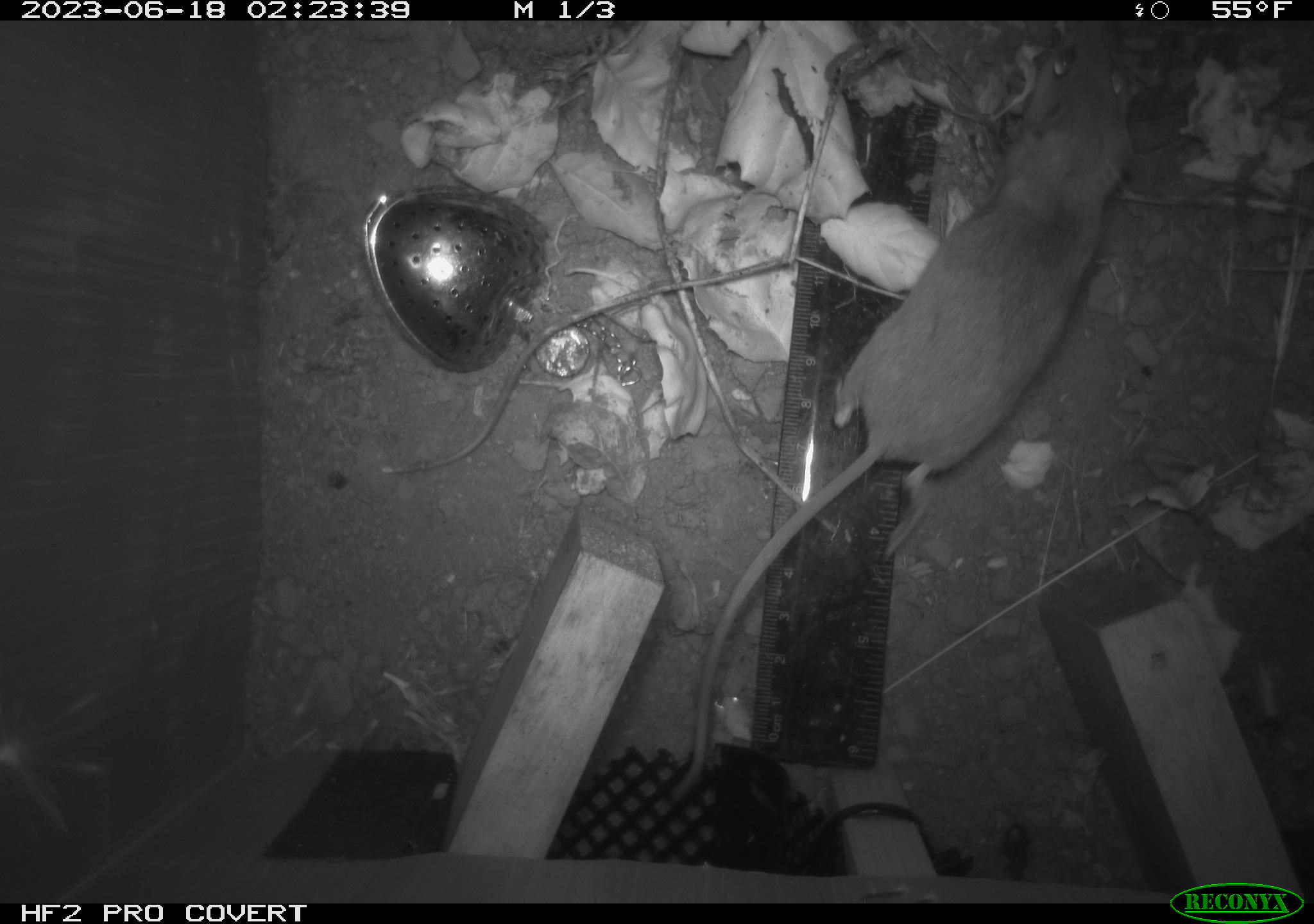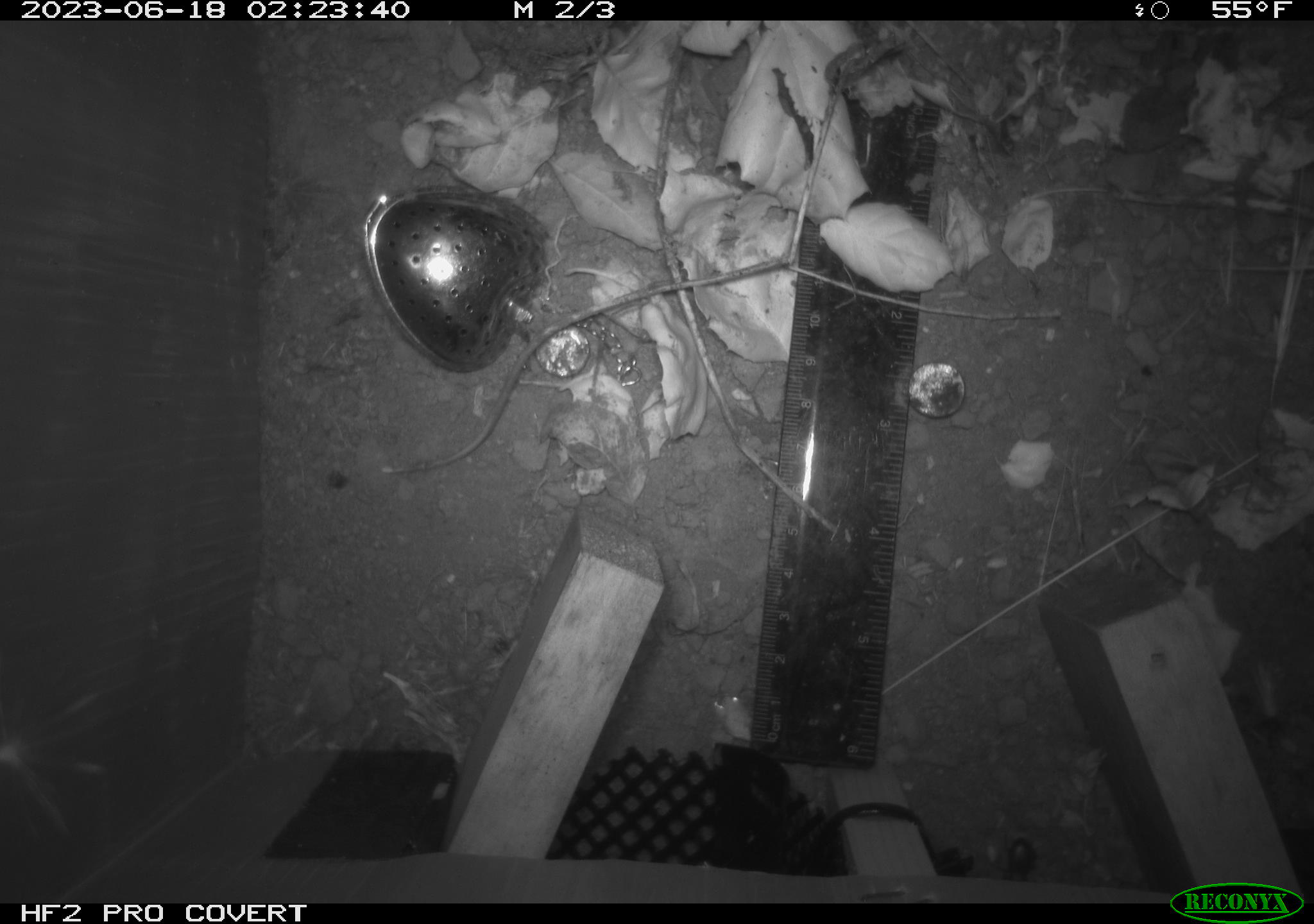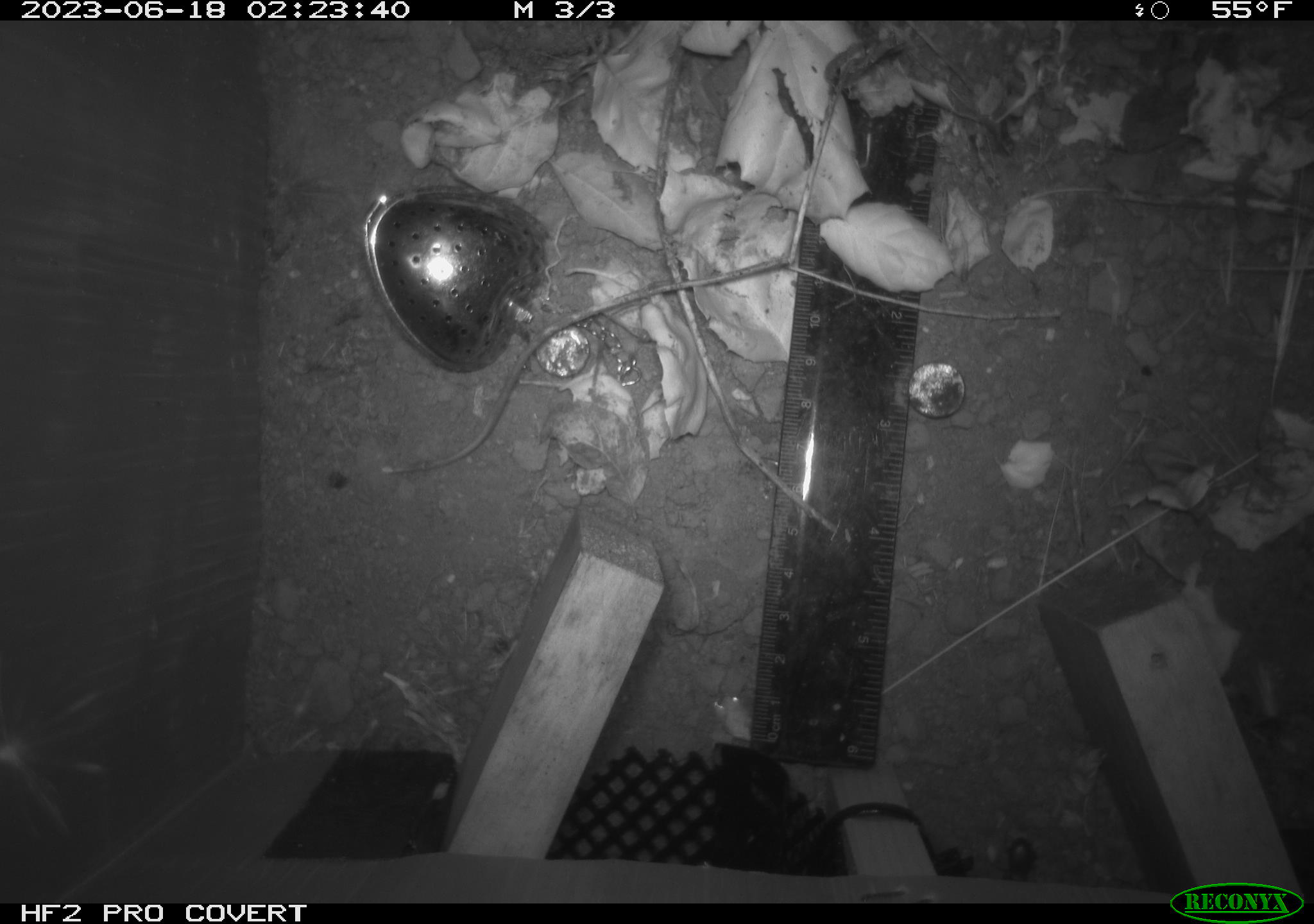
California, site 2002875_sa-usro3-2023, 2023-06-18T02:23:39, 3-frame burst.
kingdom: Animalia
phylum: Chordata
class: Mammalia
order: Rodentia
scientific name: Rodentia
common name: mouse species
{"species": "mouse species (Rodentia)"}